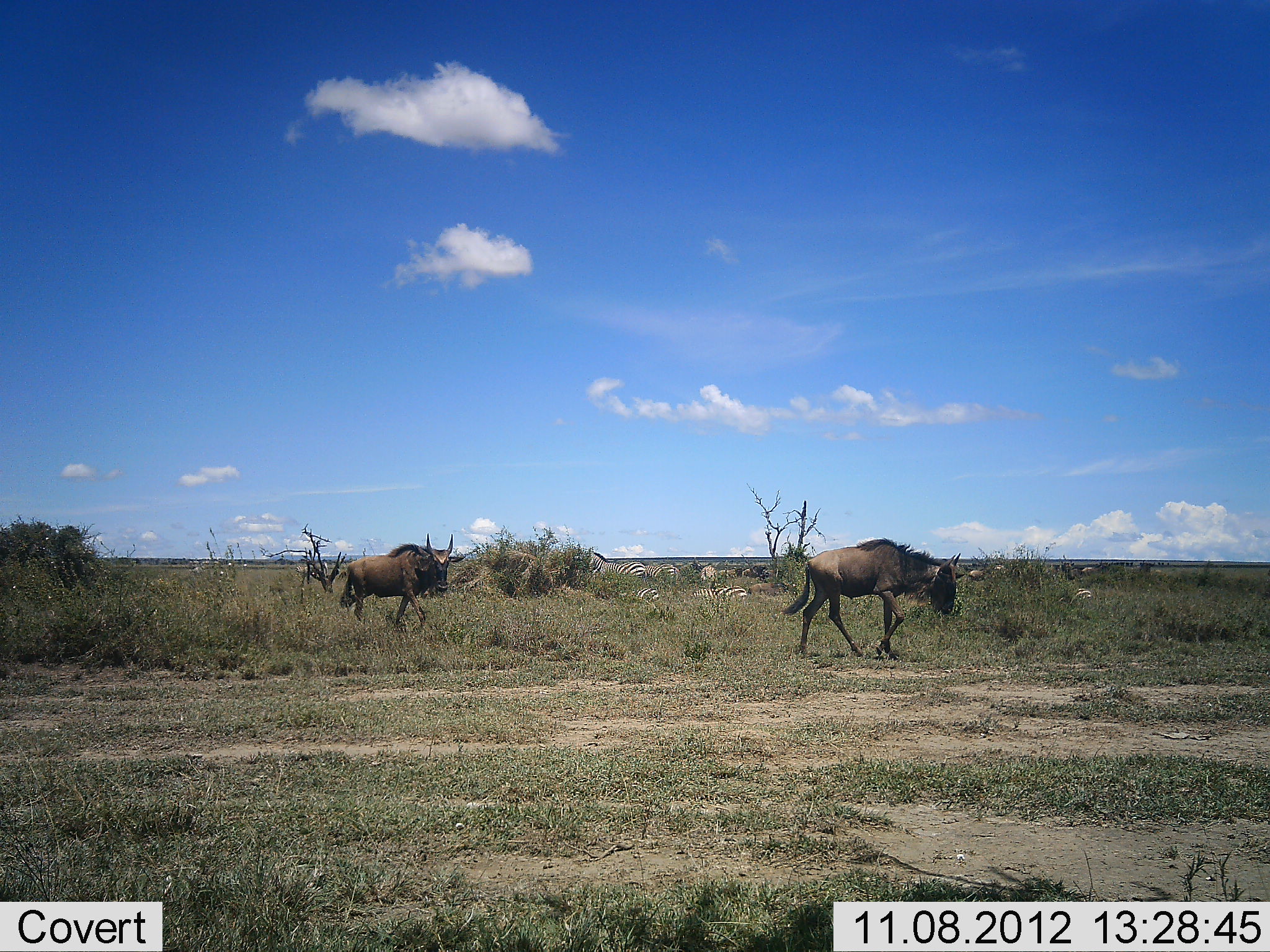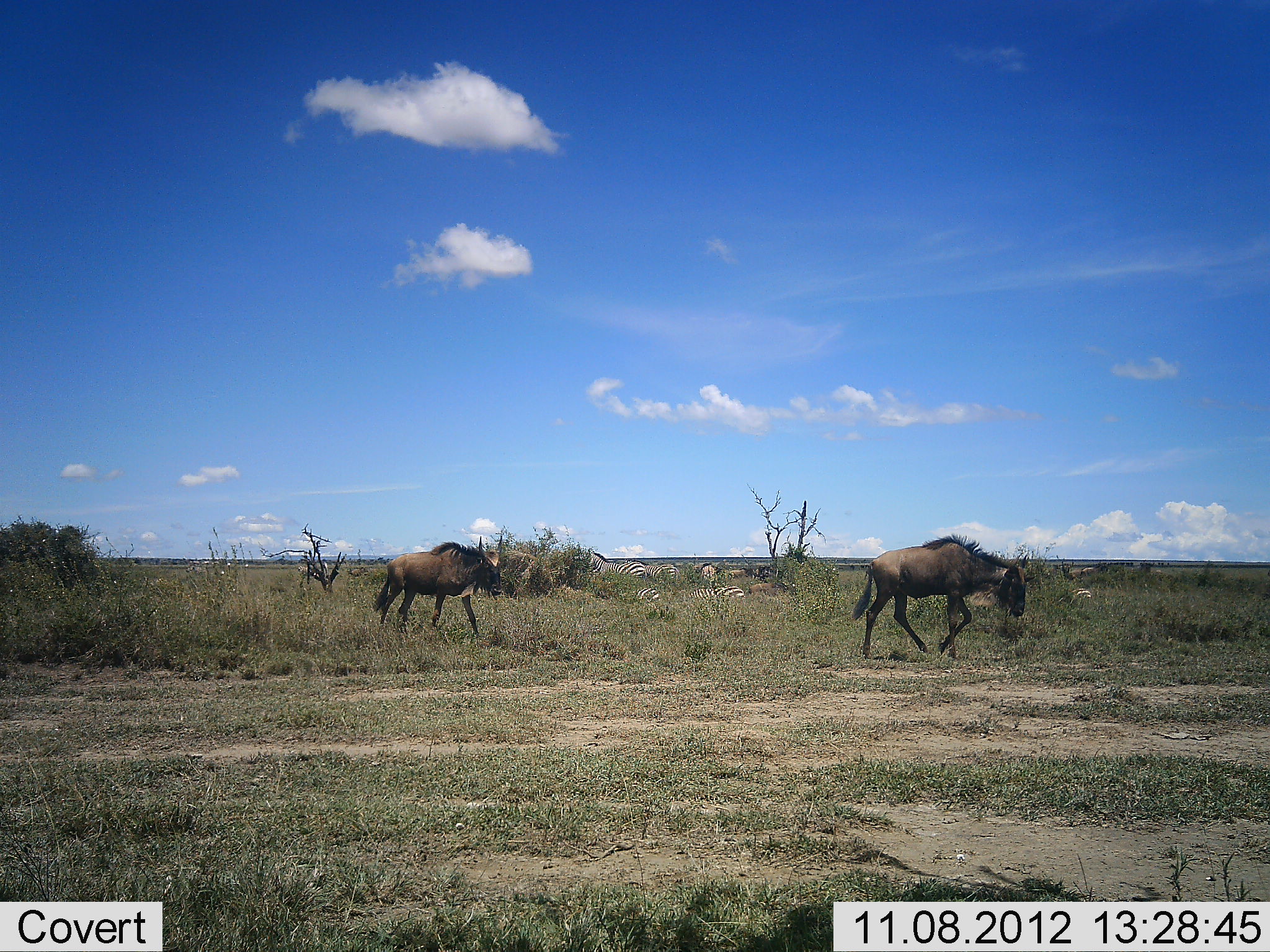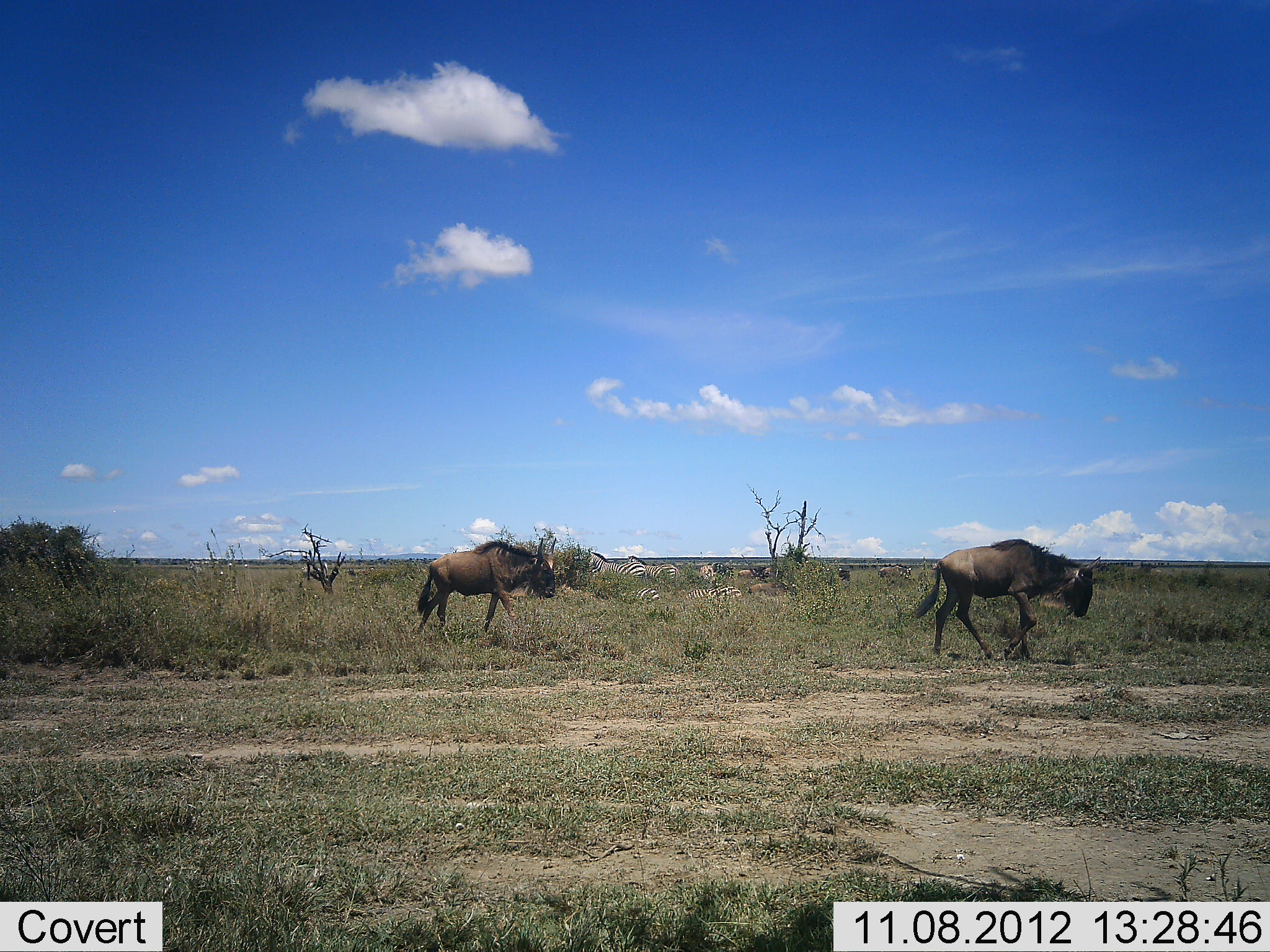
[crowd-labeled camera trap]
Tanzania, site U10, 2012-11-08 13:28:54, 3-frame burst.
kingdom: Animalia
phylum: Chordata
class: Mammalia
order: Artiodactyla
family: Bovidae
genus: Connochaetes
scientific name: Connochaetes taurinus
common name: blue wildebeest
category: wildebeest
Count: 2.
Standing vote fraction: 15%.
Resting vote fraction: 0%.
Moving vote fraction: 100%.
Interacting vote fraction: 8%.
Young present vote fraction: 0%.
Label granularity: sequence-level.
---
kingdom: Animalia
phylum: Chordata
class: Mammalia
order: Perissodactyla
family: Equidae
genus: Equus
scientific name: Equus quagga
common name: plains zebra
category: zebra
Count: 4.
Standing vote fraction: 60%.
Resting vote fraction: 60%.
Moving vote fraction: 20%.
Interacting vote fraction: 0%.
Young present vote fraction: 0%.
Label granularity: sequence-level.